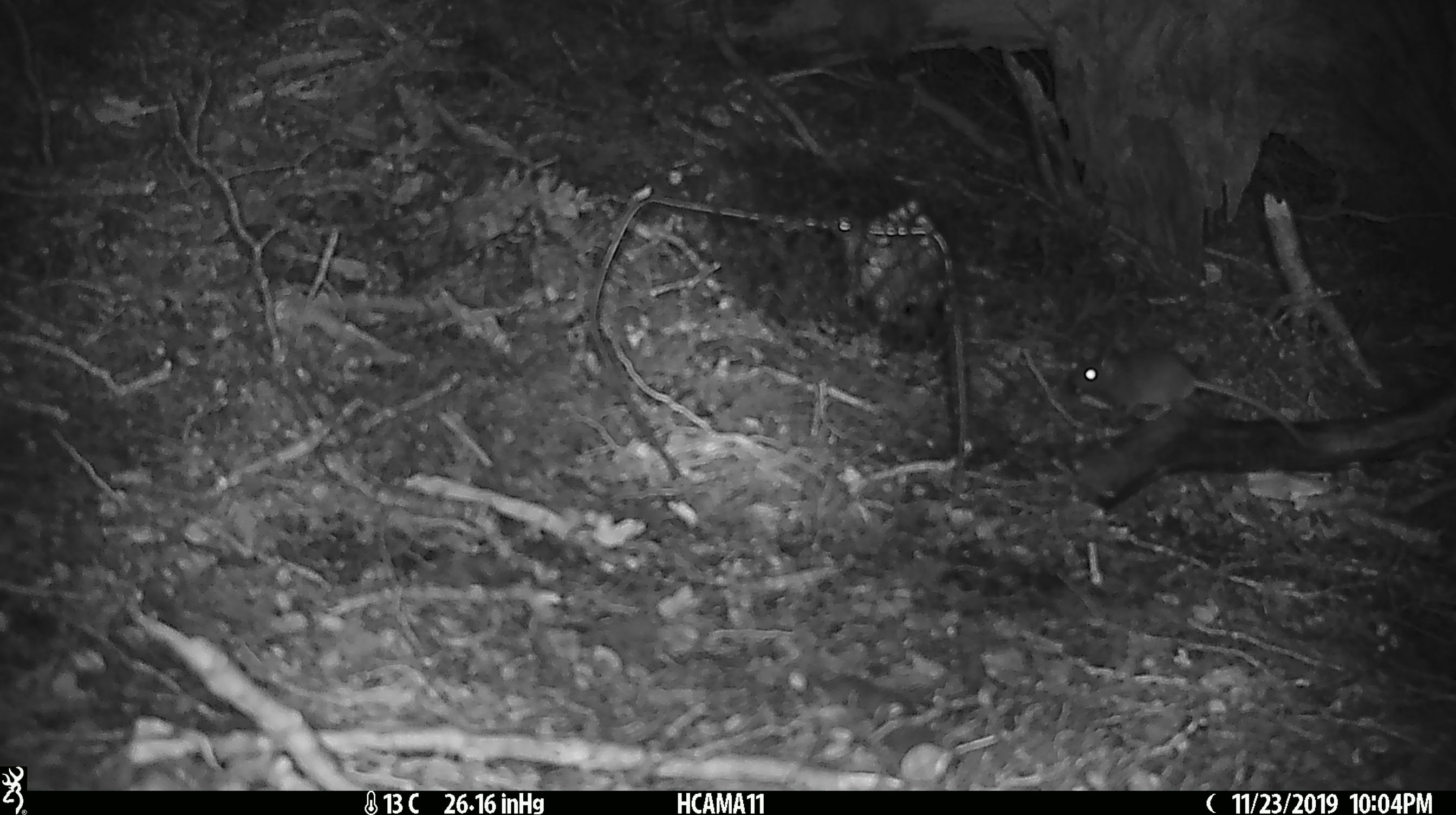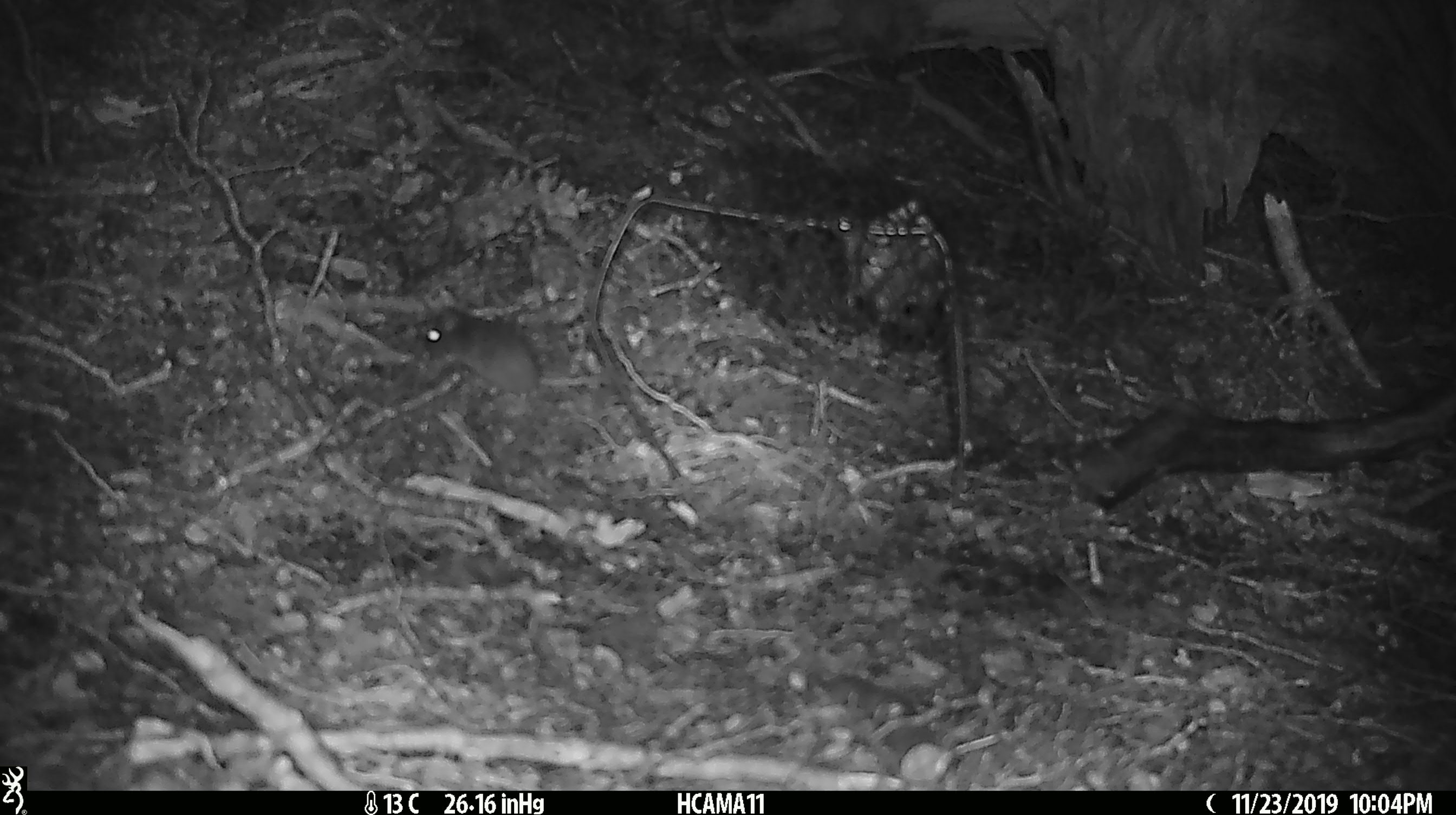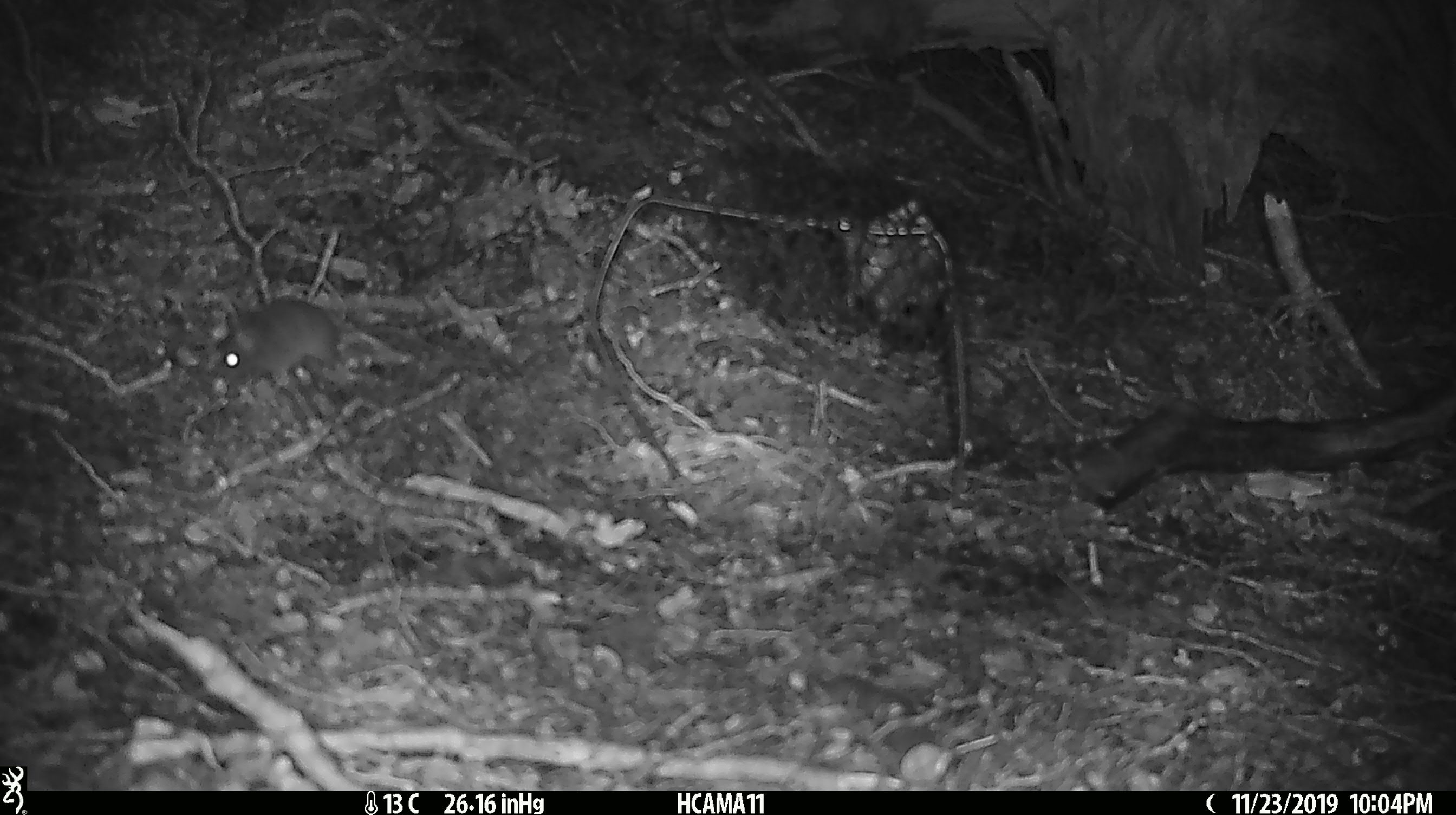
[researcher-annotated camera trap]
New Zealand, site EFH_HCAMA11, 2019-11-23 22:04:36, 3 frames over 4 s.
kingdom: Animalia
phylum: Chordata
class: Mammalia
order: Rodentia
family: Muridae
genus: Mus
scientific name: Mus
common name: mouse